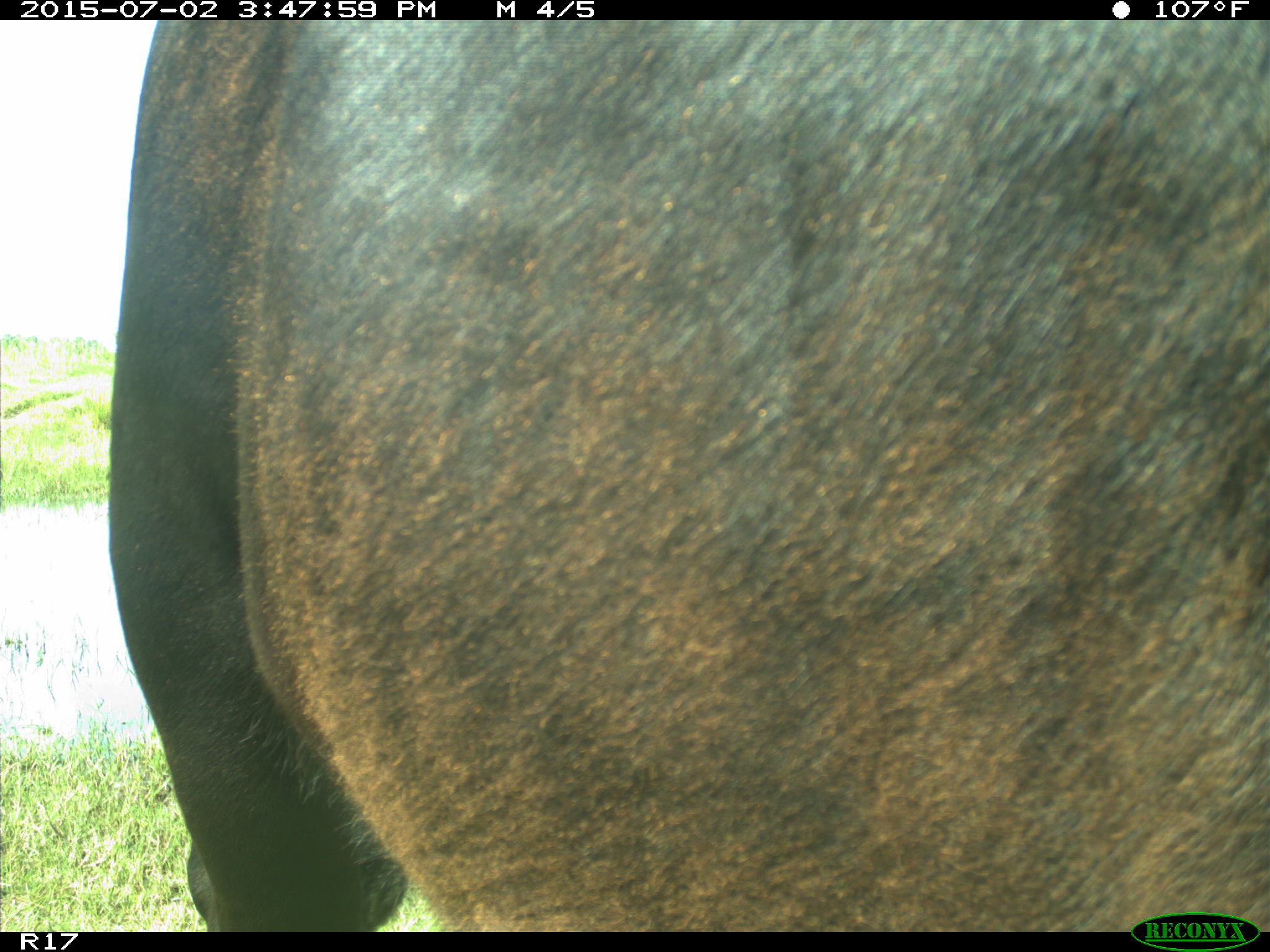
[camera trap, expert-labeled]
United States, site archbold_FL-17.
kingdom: Animalia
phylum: Chordata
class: Mammalia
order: Artiodactyla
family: Bovidae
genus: Bos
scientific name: Bos taurus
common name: domestic cow